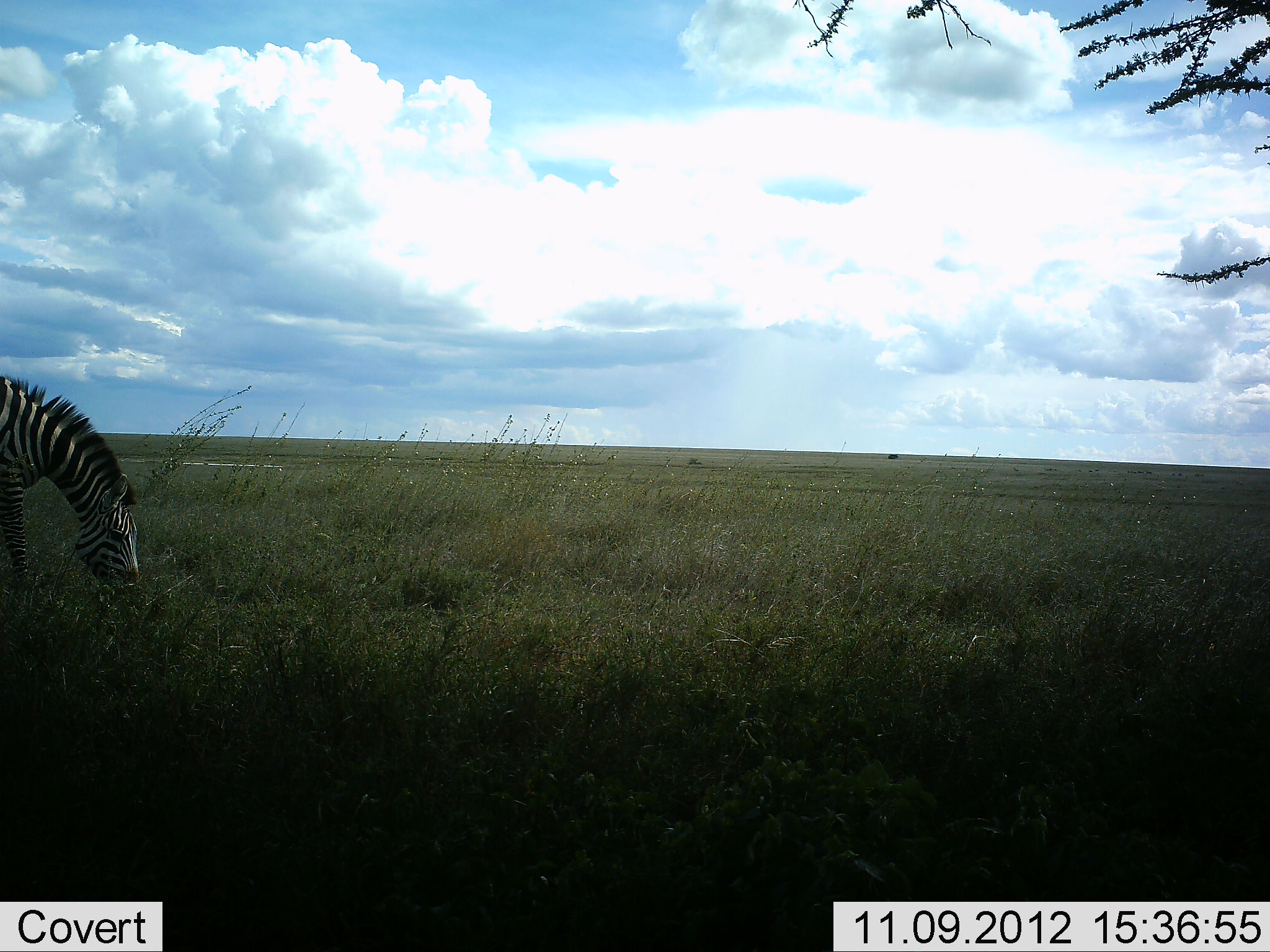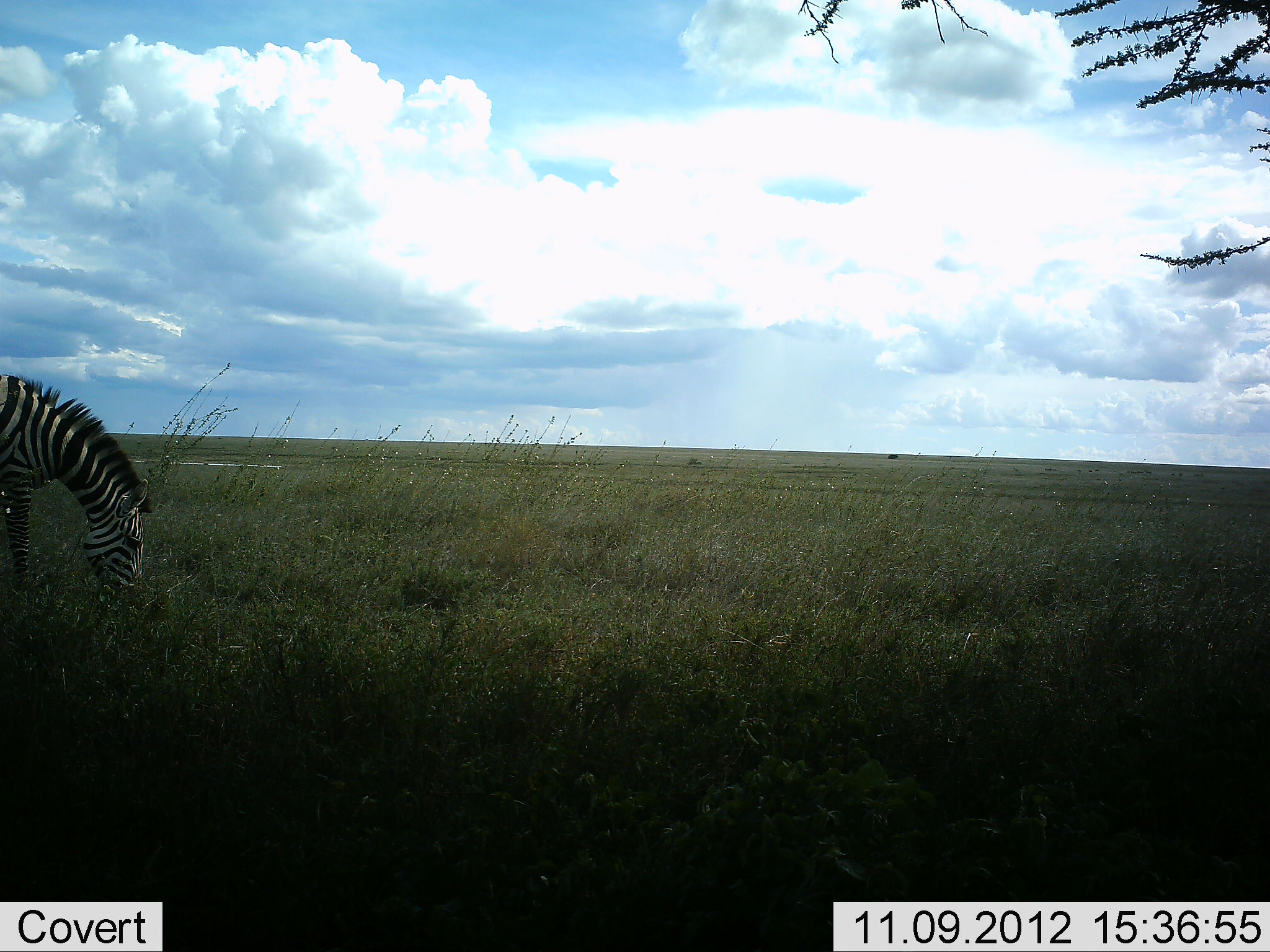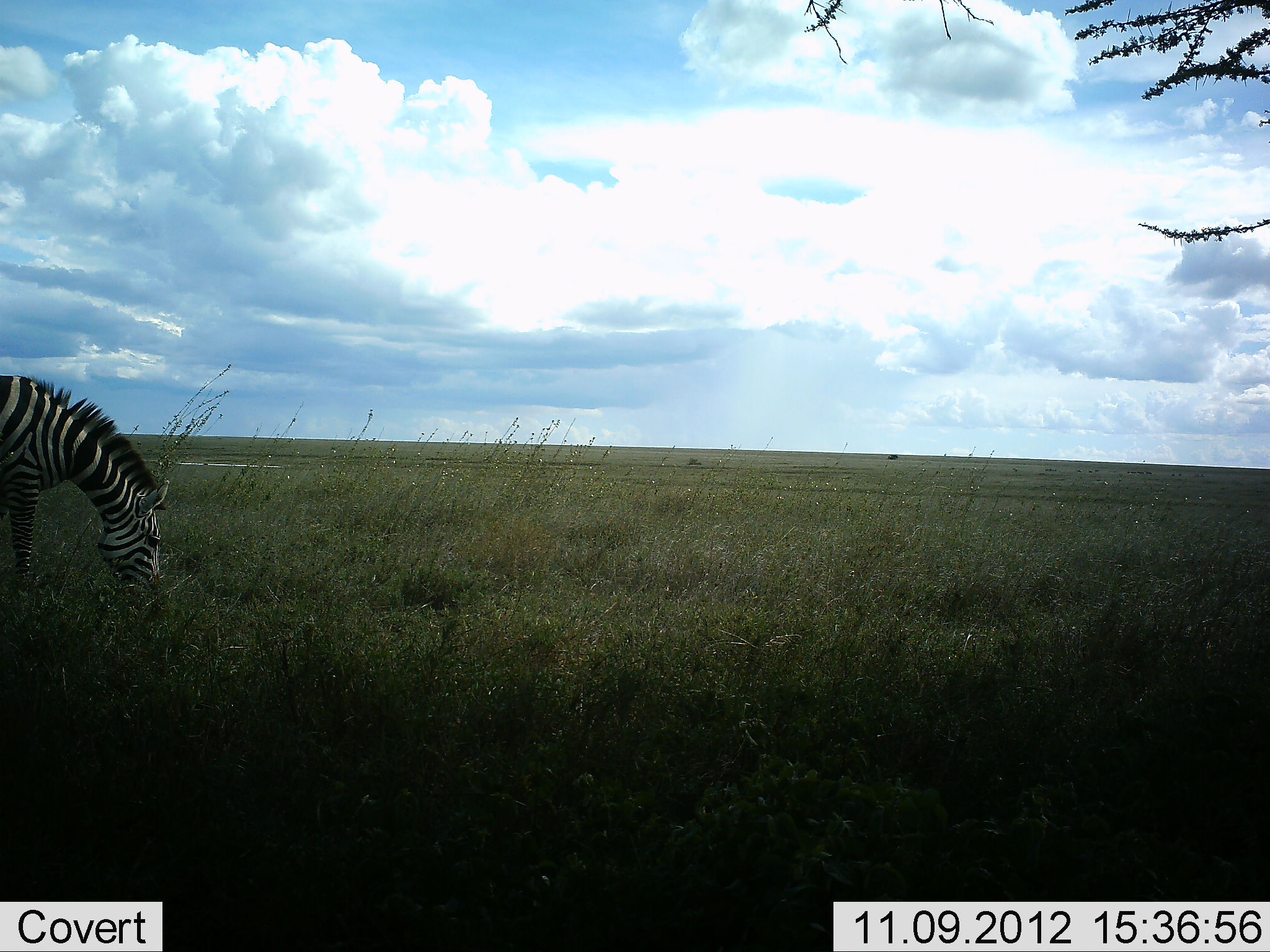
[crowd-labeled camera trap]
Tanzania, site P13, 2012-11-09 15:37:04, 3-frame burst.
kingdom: Animalia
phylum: Chordata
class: Mammalia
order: Perissodactyla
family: Equidae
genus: Equus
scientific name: Equus quagga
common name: plains zebra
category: zebra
Zebra (plains zebra) (Equus quagga), count 1. Behavior (volunteer vote fractions): standing 18%, resting 0%, moving 0%, interacting 0%. Young present (vote fraction): 0%. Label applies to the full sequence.